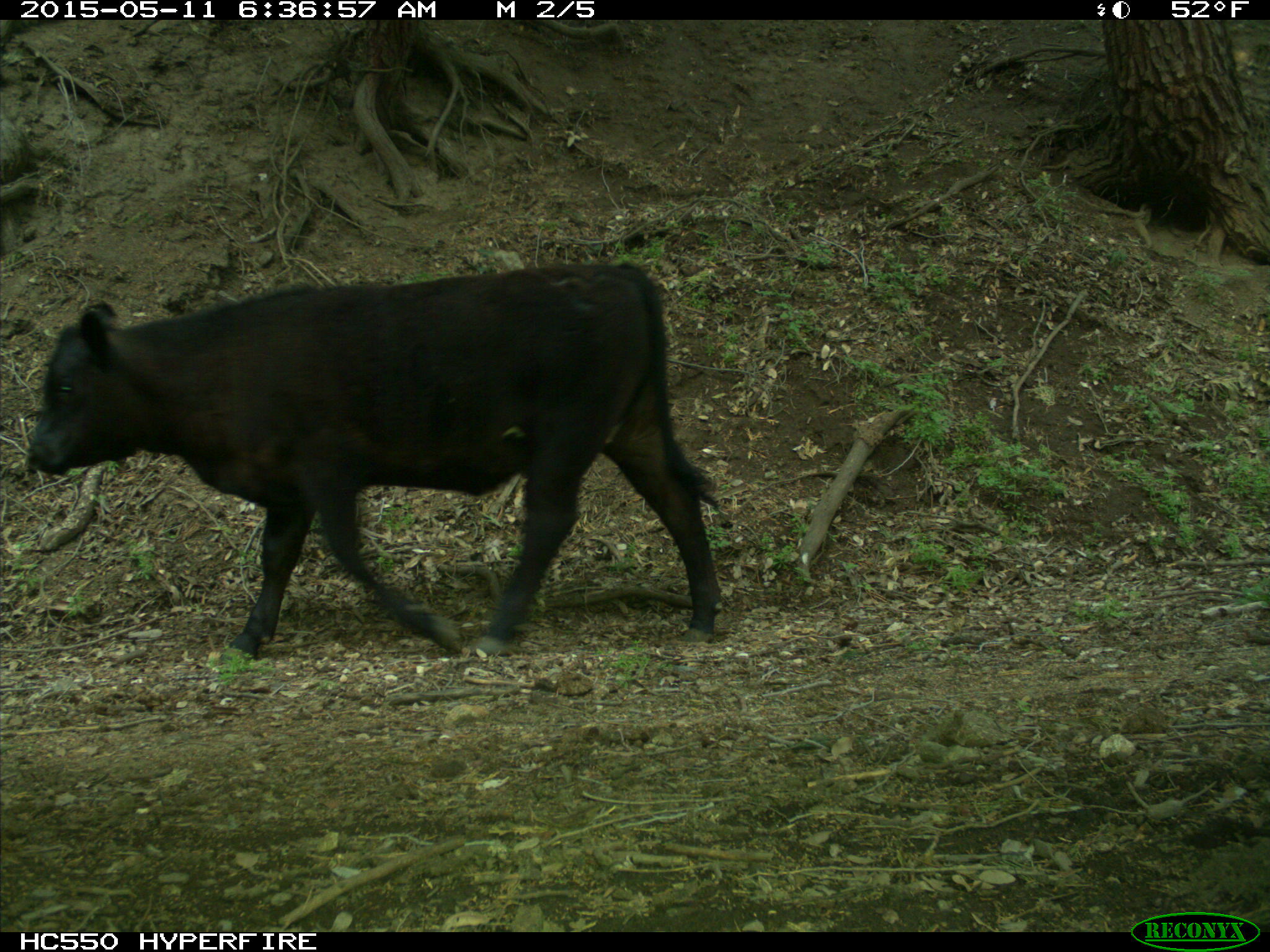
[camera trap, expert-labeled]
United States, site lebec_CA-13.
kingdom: Animalia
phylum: Chordata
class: Mammalia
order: Artiodactyla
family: Bovidae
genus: Bos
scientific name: Bos taurus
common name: domestic cow